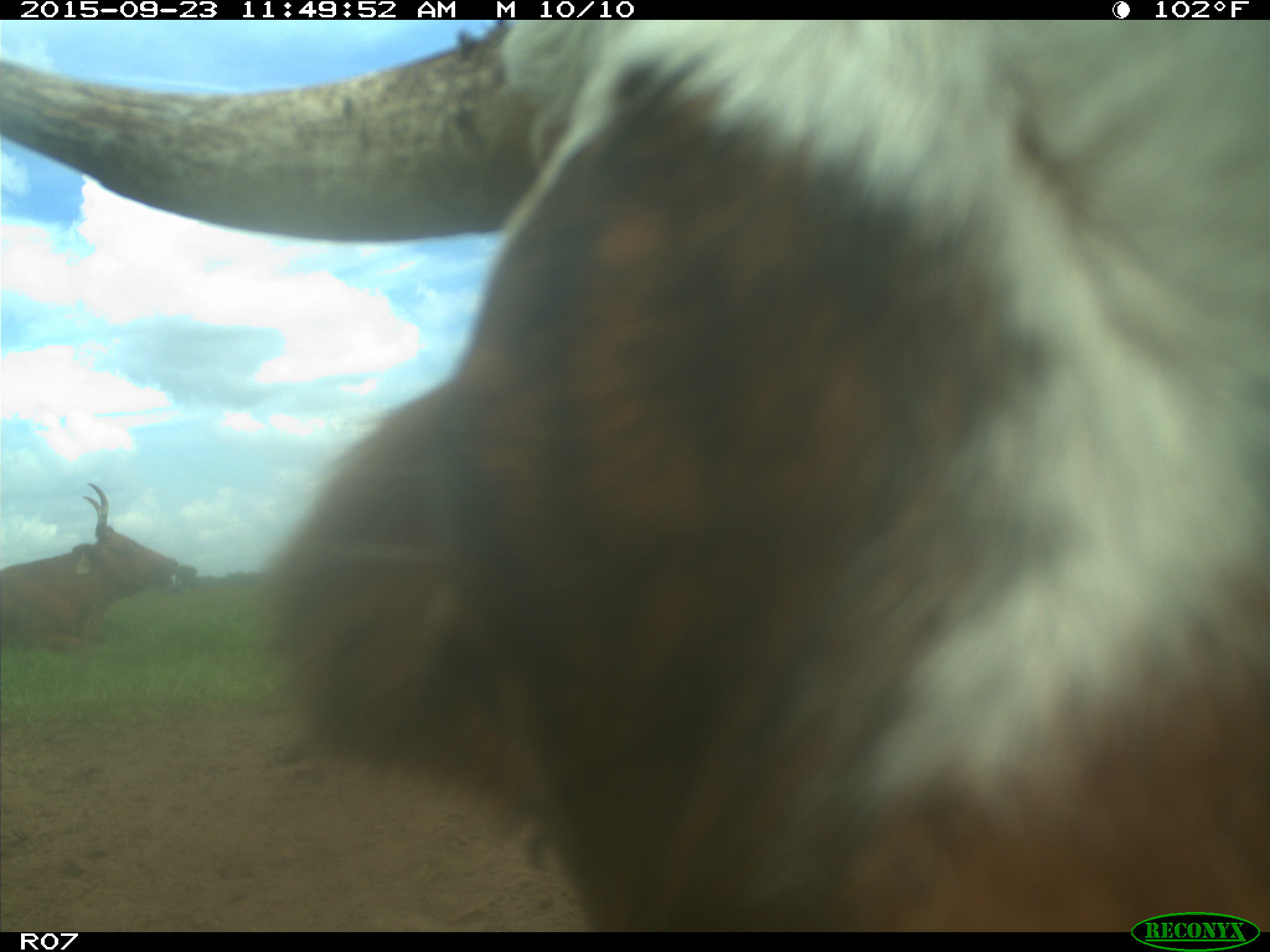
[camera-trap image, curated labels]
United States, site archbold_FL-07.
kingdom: Animalia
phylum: Chordata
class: Mammalia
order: Artiodactyla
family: Bovidae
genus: Bos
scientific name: Bos taurus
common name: domestic cow